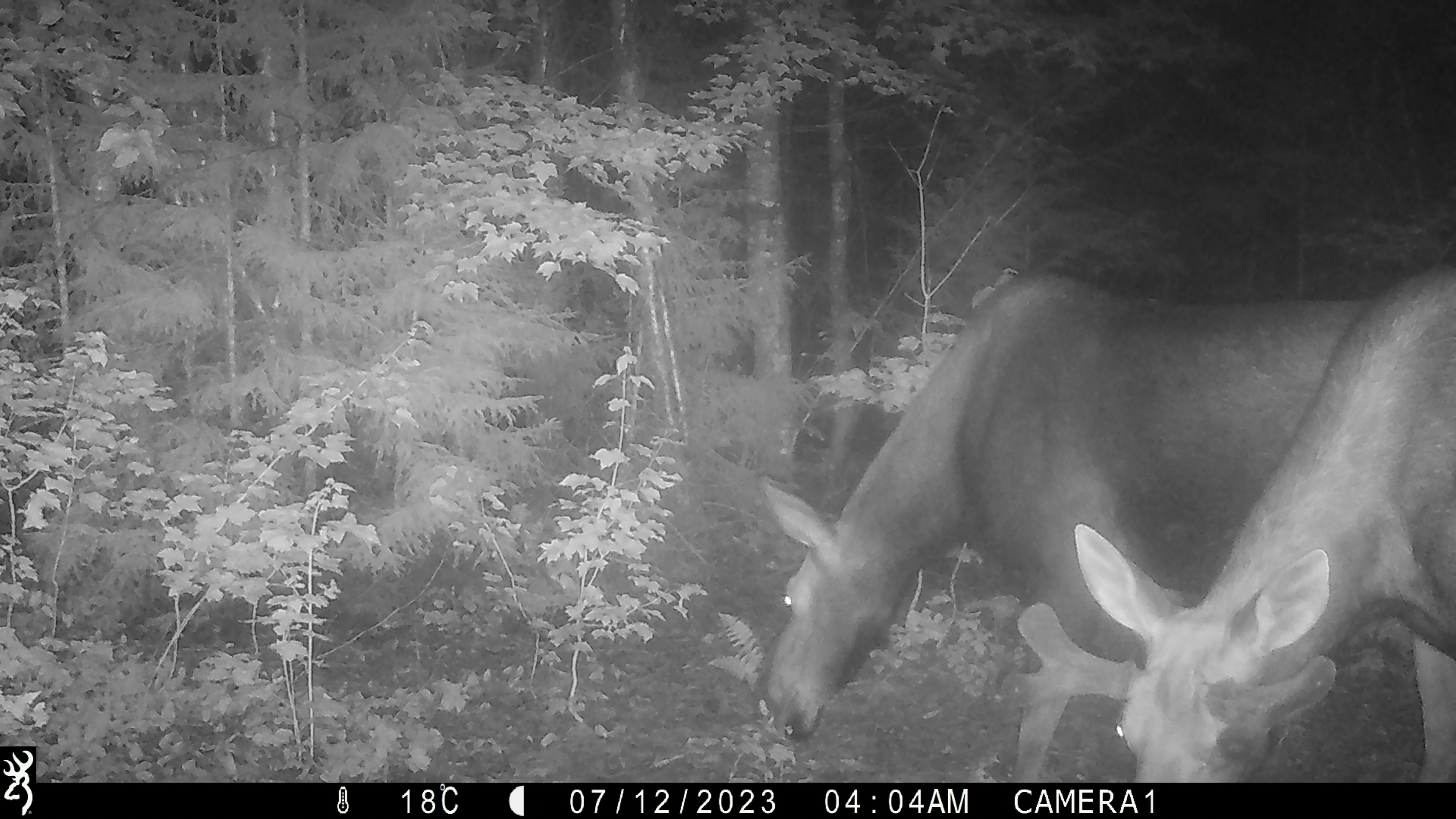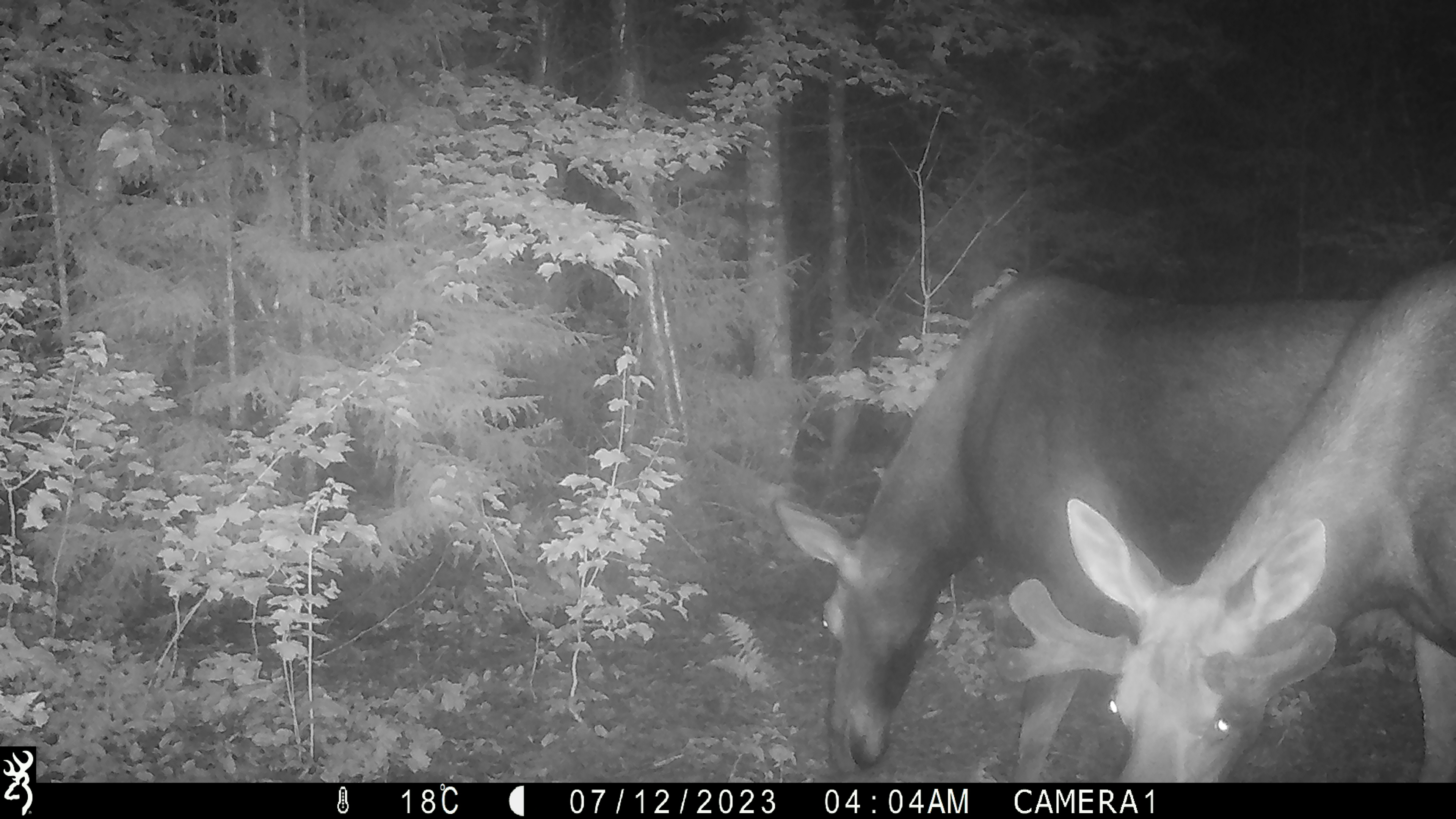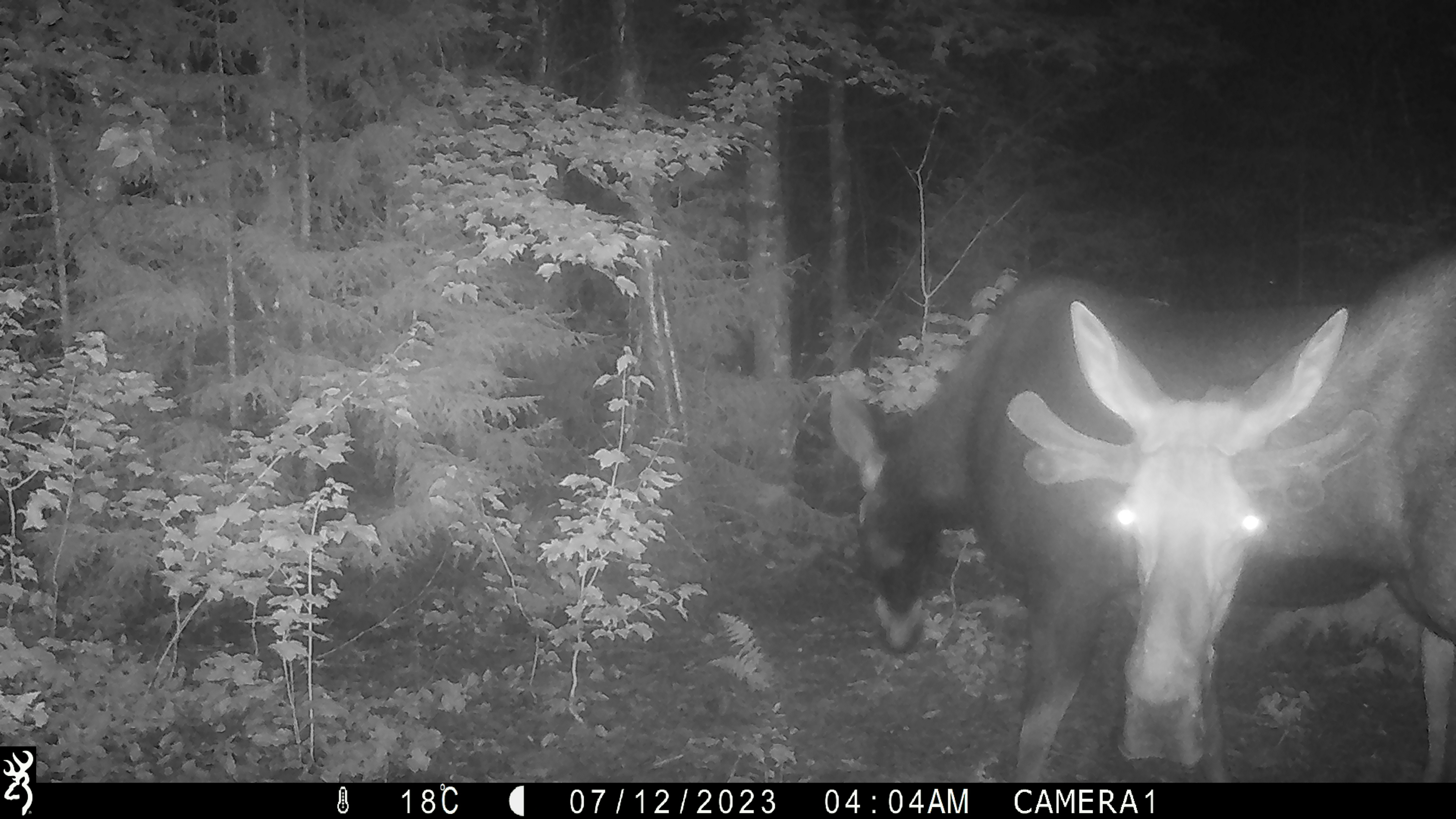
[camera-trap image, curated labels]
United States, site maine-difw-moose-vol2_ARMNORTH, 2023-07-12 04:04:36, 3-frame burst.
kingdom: Animalia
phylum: Chordata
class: Mammalia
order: Artiodactyla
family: Cervidae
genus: Alces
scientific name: Alces alces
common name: moose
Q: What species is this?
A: Moose (Alces alces).